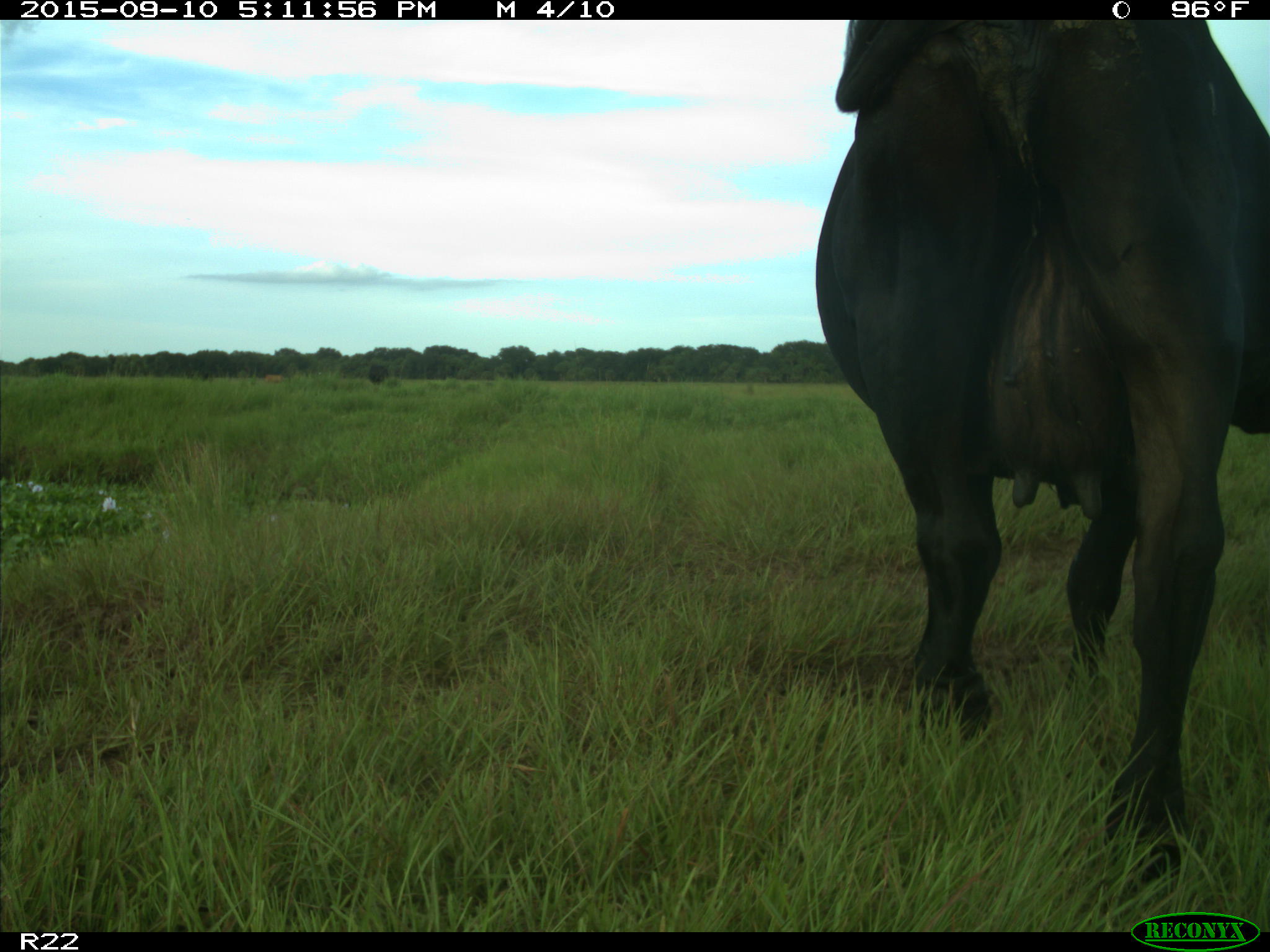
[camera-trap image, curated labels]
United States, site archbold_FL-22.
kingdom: Animalia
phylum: Chordata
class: Mammalia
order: Artiodactyla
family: Bovidae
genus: Bos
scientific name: Bos taurus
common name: domestic cow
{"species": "Bos taurus (domestic cow)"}